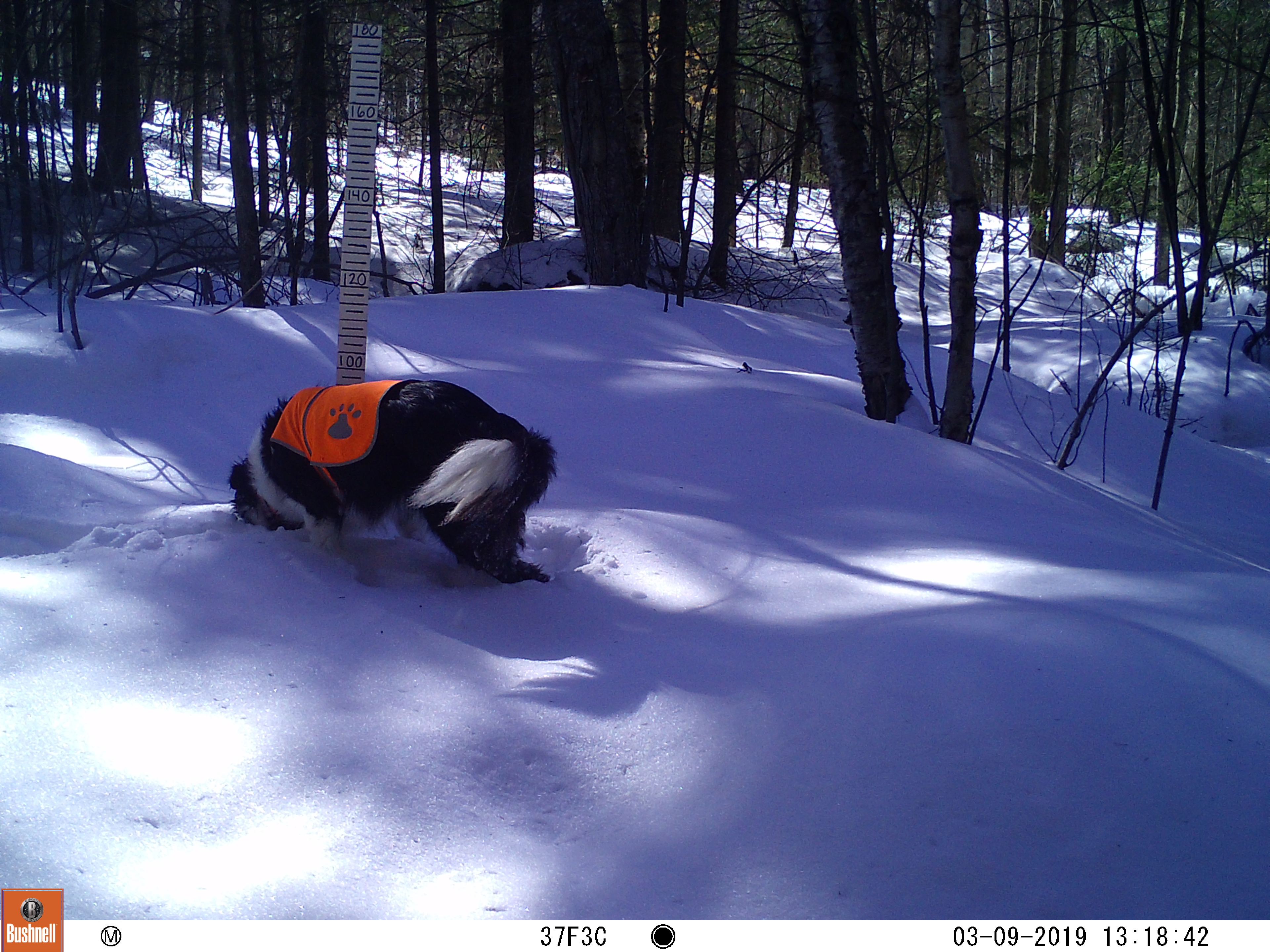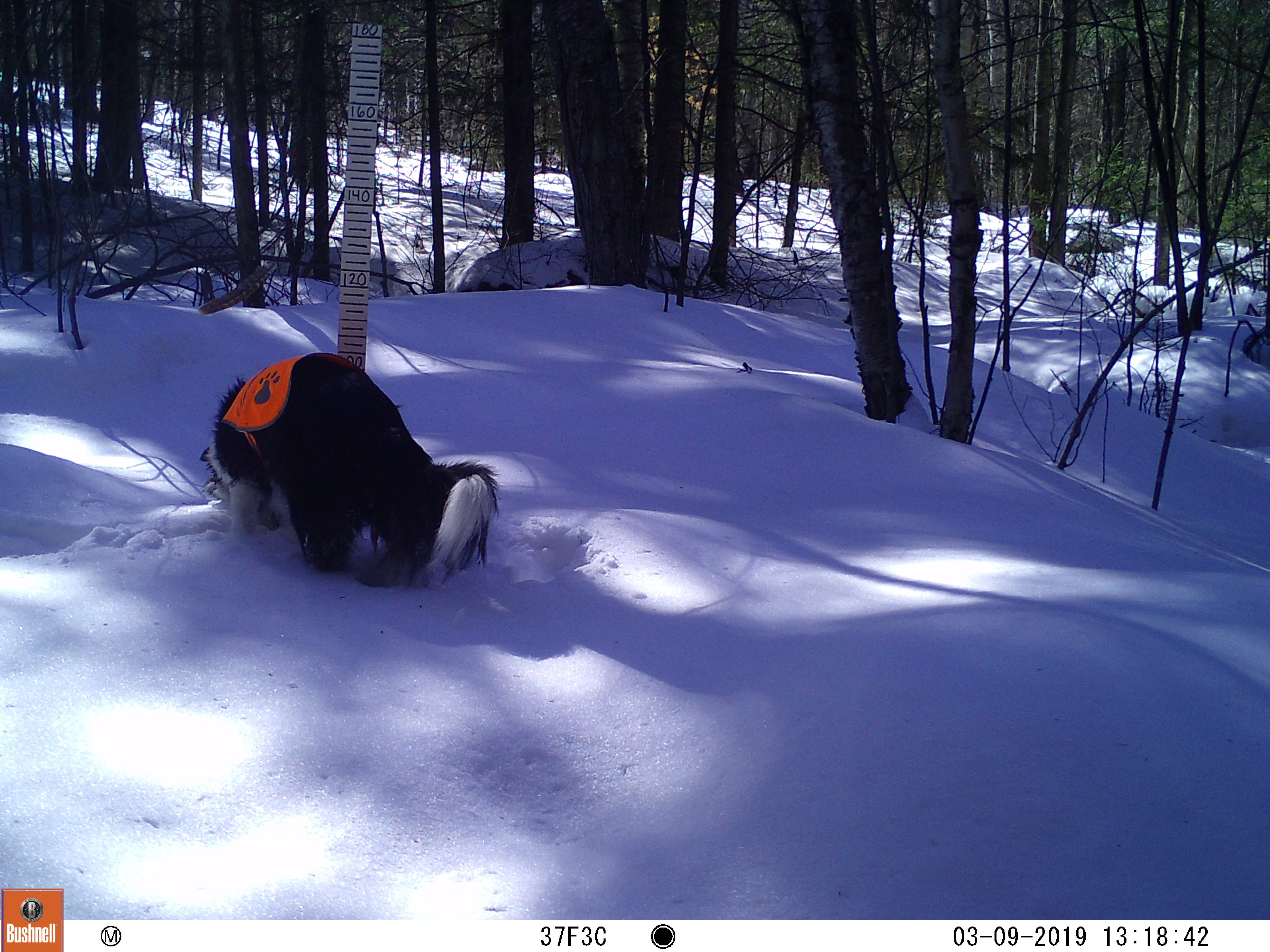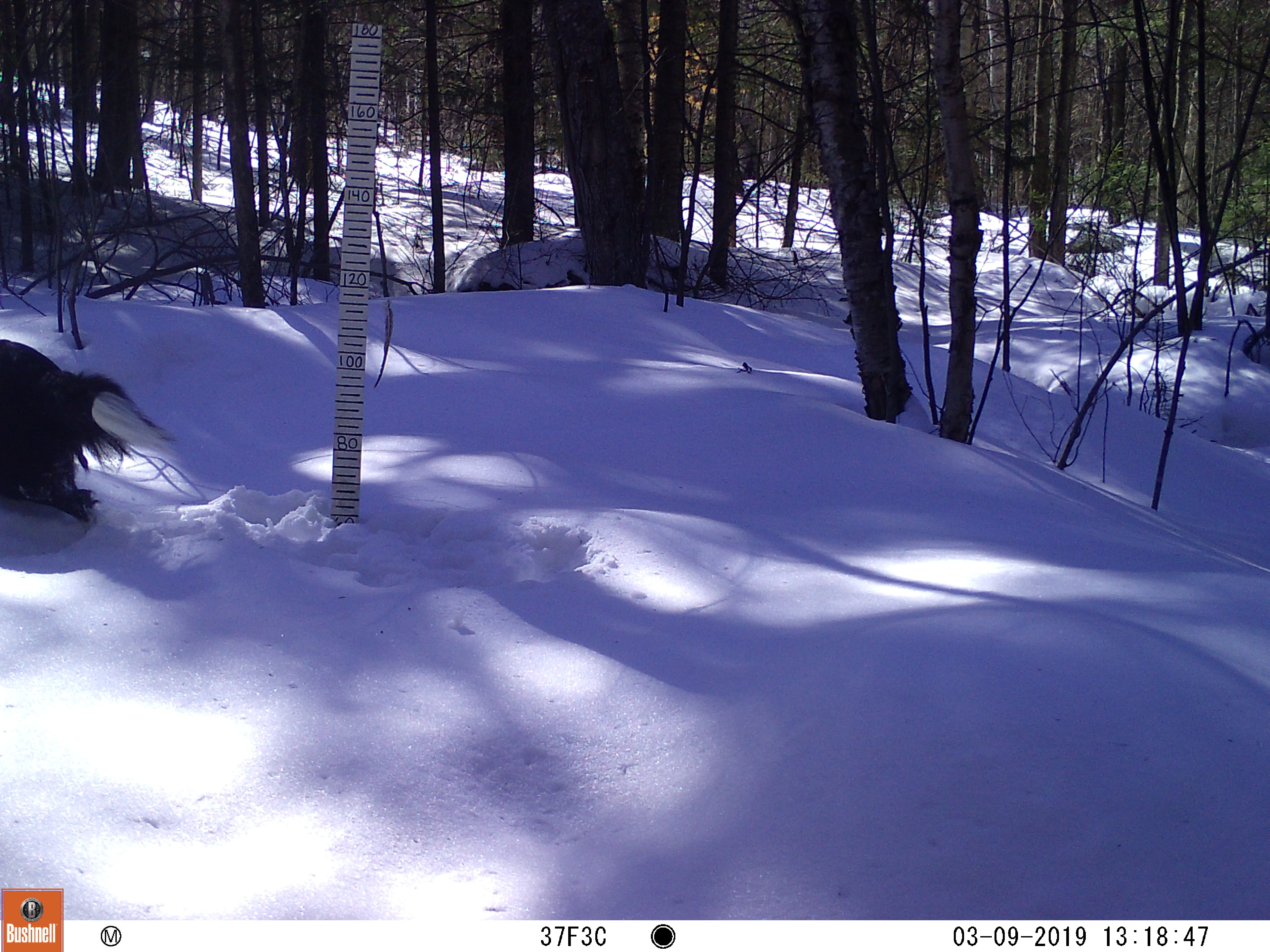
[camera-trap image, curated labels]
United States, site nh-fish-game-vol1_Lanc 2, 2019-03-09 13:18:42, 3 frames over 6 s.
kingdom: Animalia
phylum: Chordata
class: Mammalia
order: Carnivora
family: Canidae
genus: Canis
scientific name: Canis familiaris familiaris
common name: domestic dog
Domestic dog (Canis familiaris familiaris).